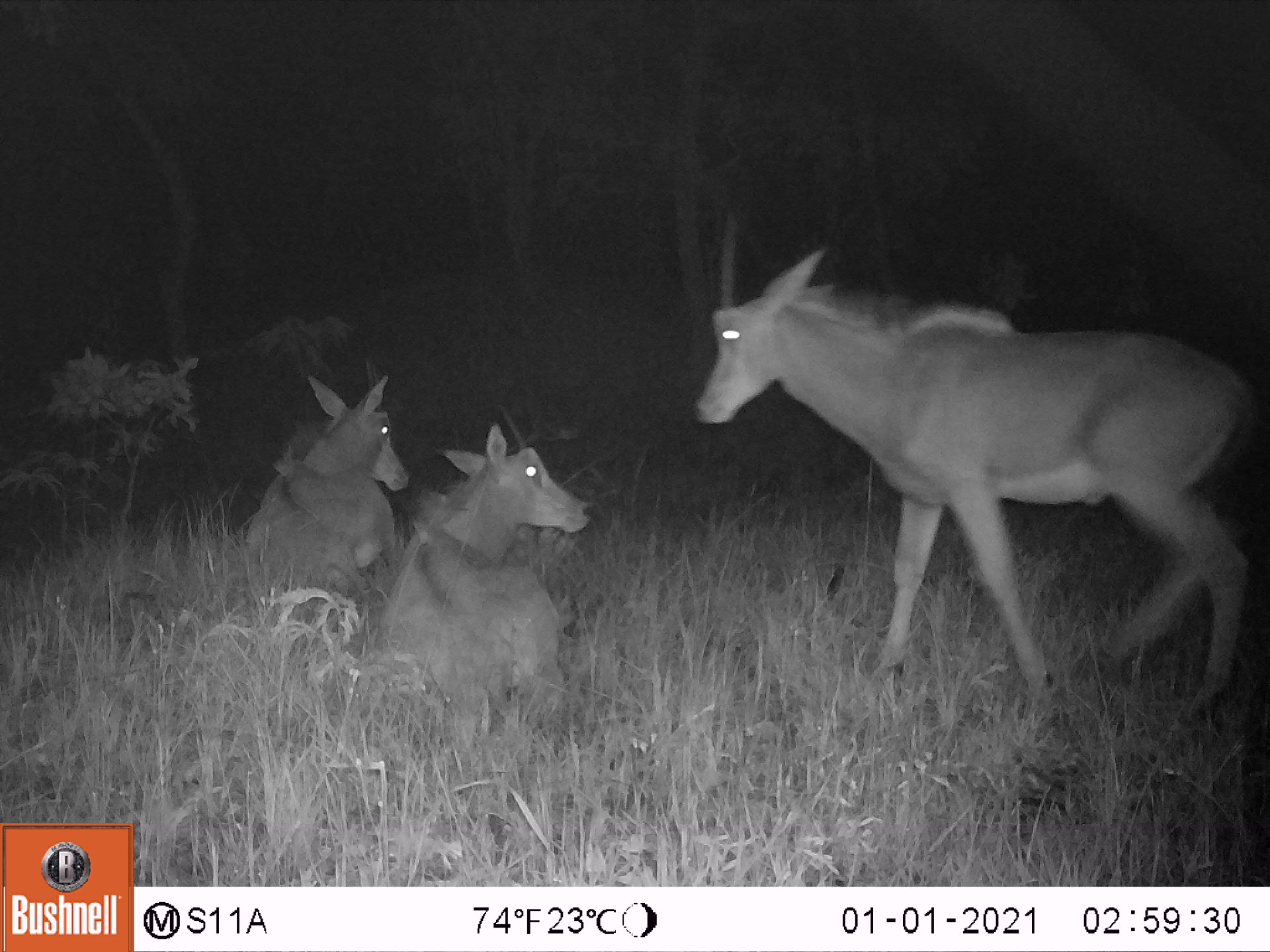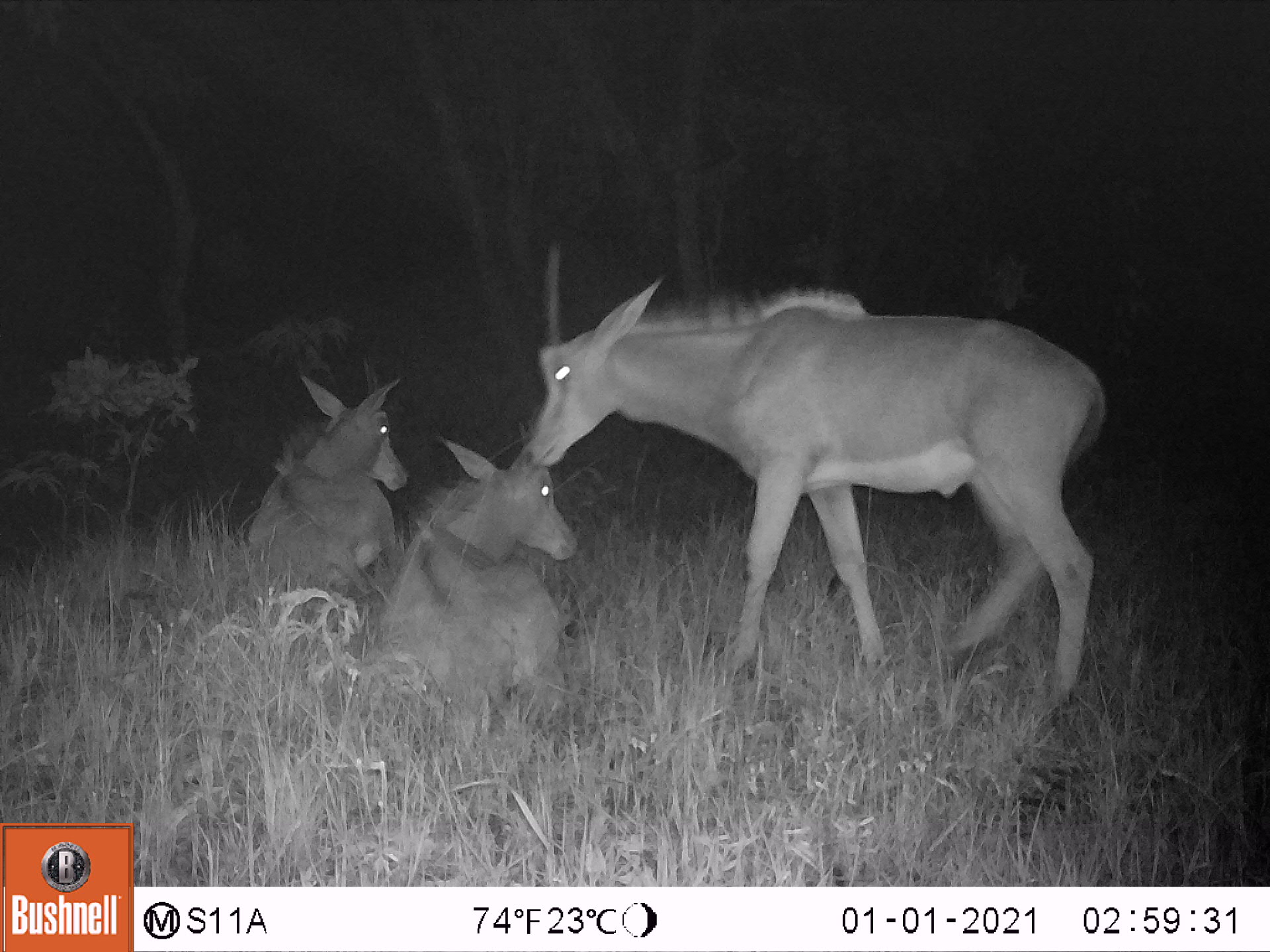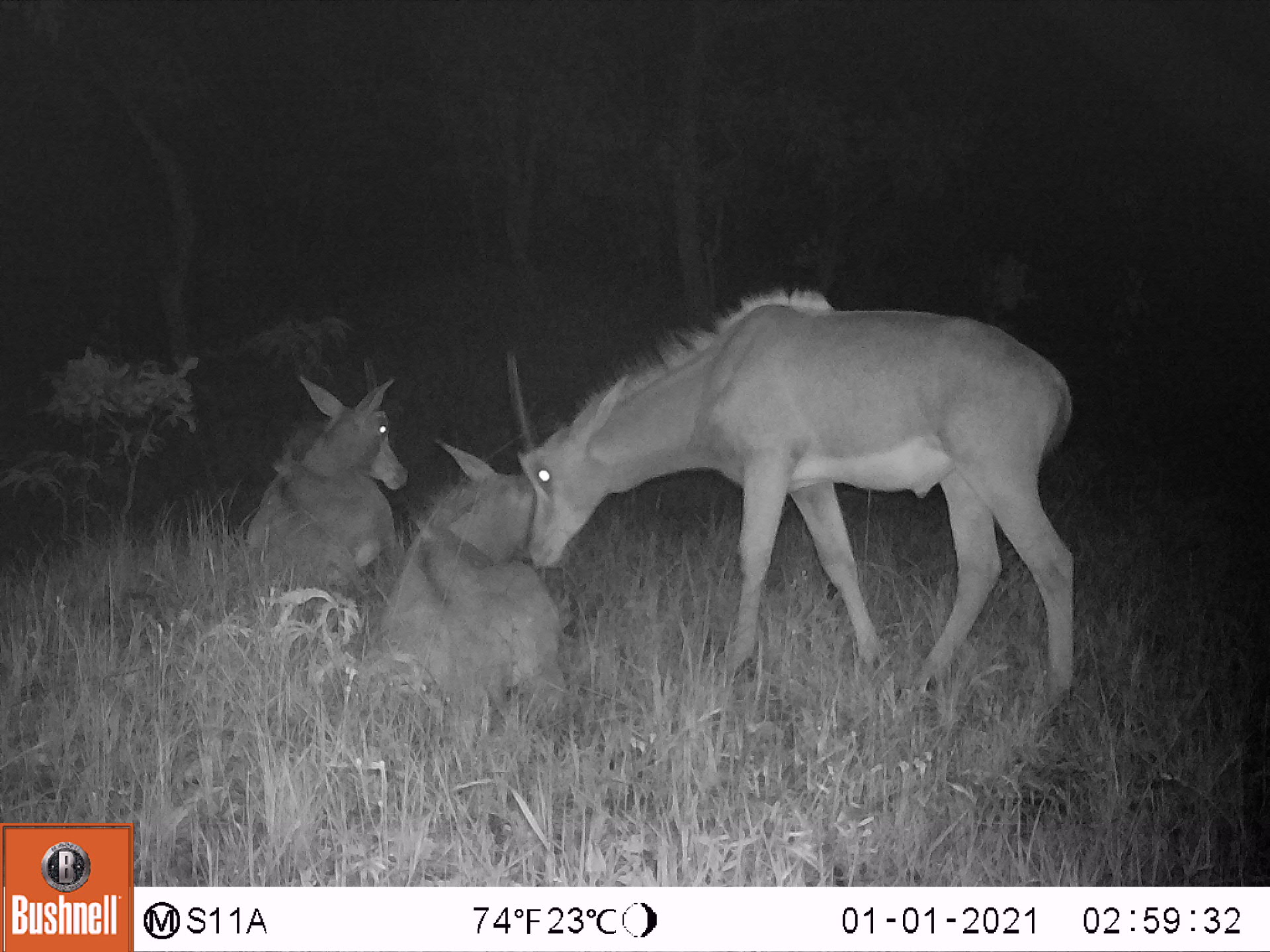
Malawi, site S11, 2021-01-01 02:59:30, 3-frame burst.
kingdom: Animalia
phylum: Chordata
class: Mammalia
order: Artiodactyla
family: Bovidae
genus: Hippotragus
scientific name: Hippotragus niger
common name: sable antelope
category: sable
Sable (sable antelope) (Hippotragus niger), count 3.